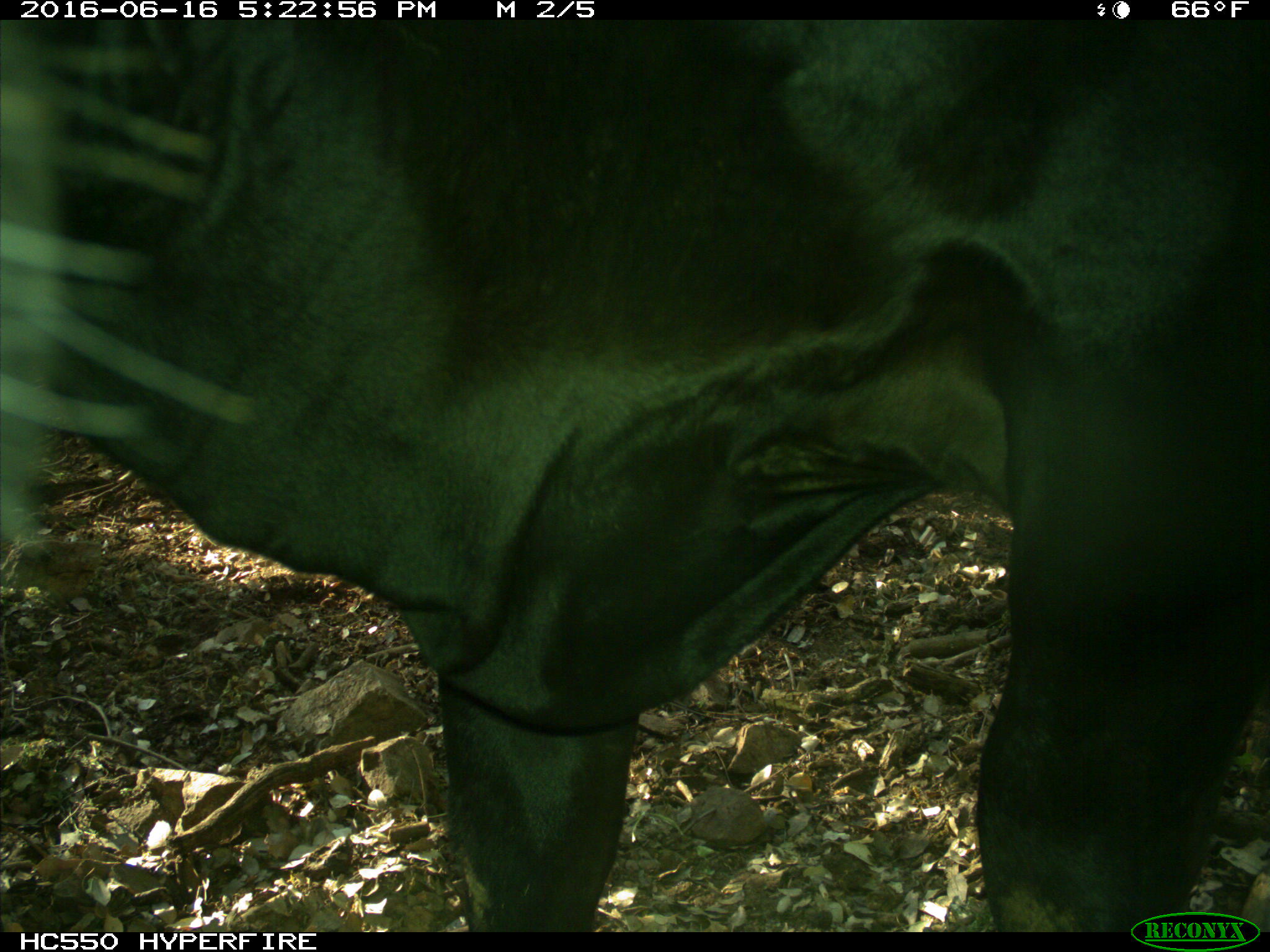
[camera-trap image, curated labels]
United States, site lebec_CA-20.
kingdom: Animalia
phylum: Chordata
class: Mammalia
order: Artiodactyla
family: Bovidae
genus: Bos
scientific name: Bos taurus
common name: domestic cow